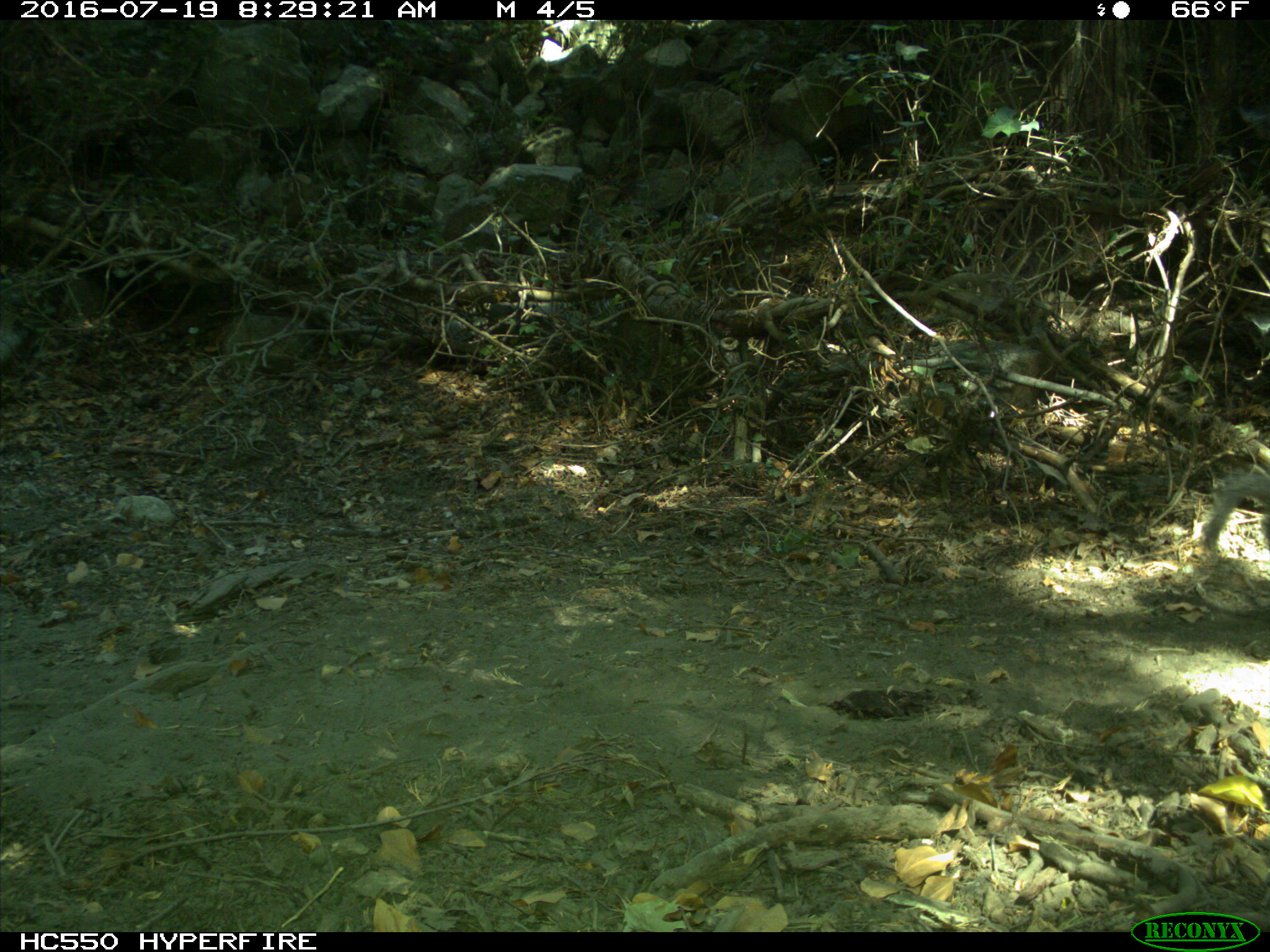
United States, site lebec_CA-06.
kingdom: Animalia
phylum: Chordata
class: Mammalia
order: Artiodactyla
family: Bovidae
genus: Bos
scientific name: Bos taurus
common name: domestic cow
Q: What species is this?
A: Bos taurus (domestic cow).